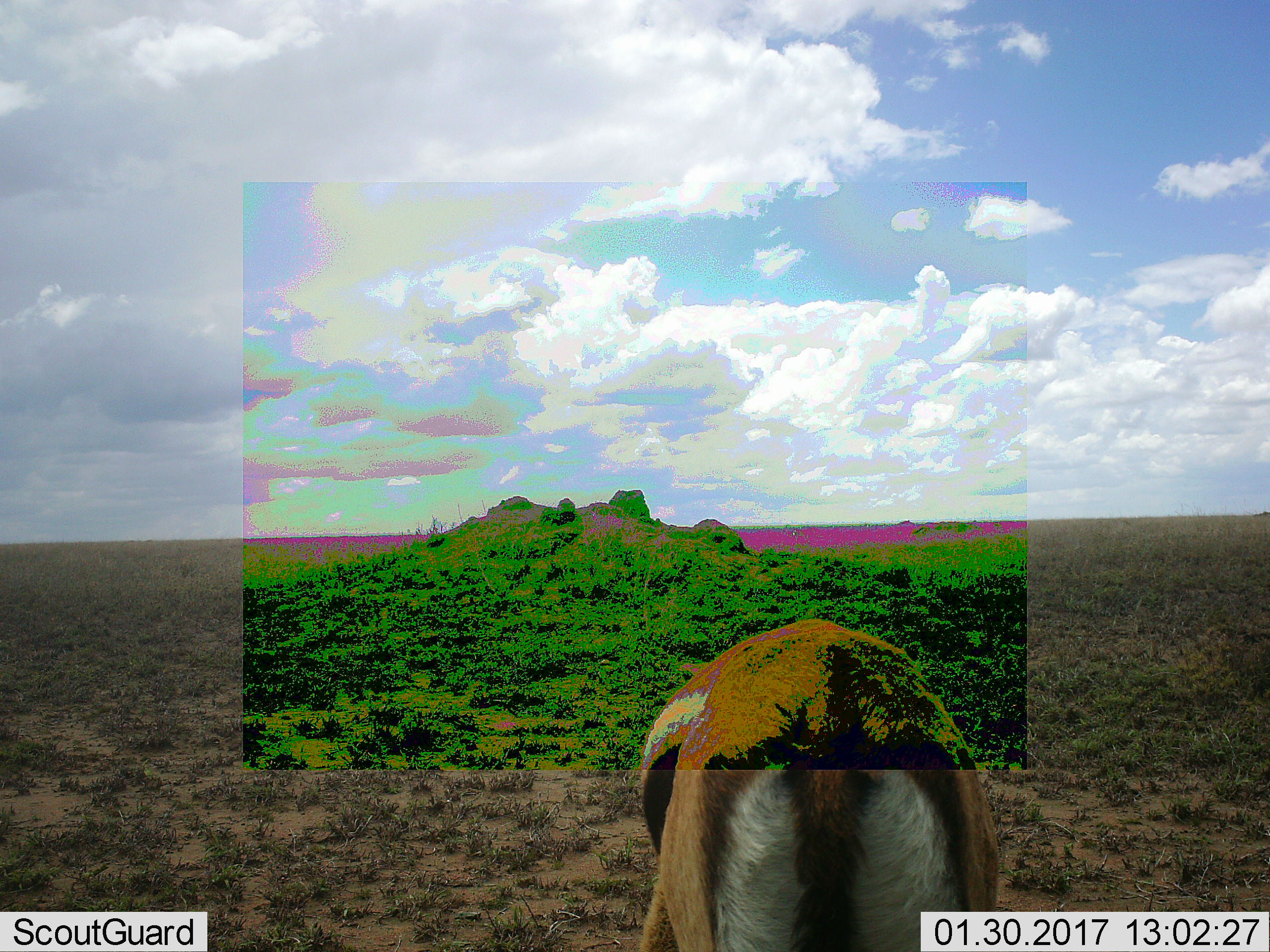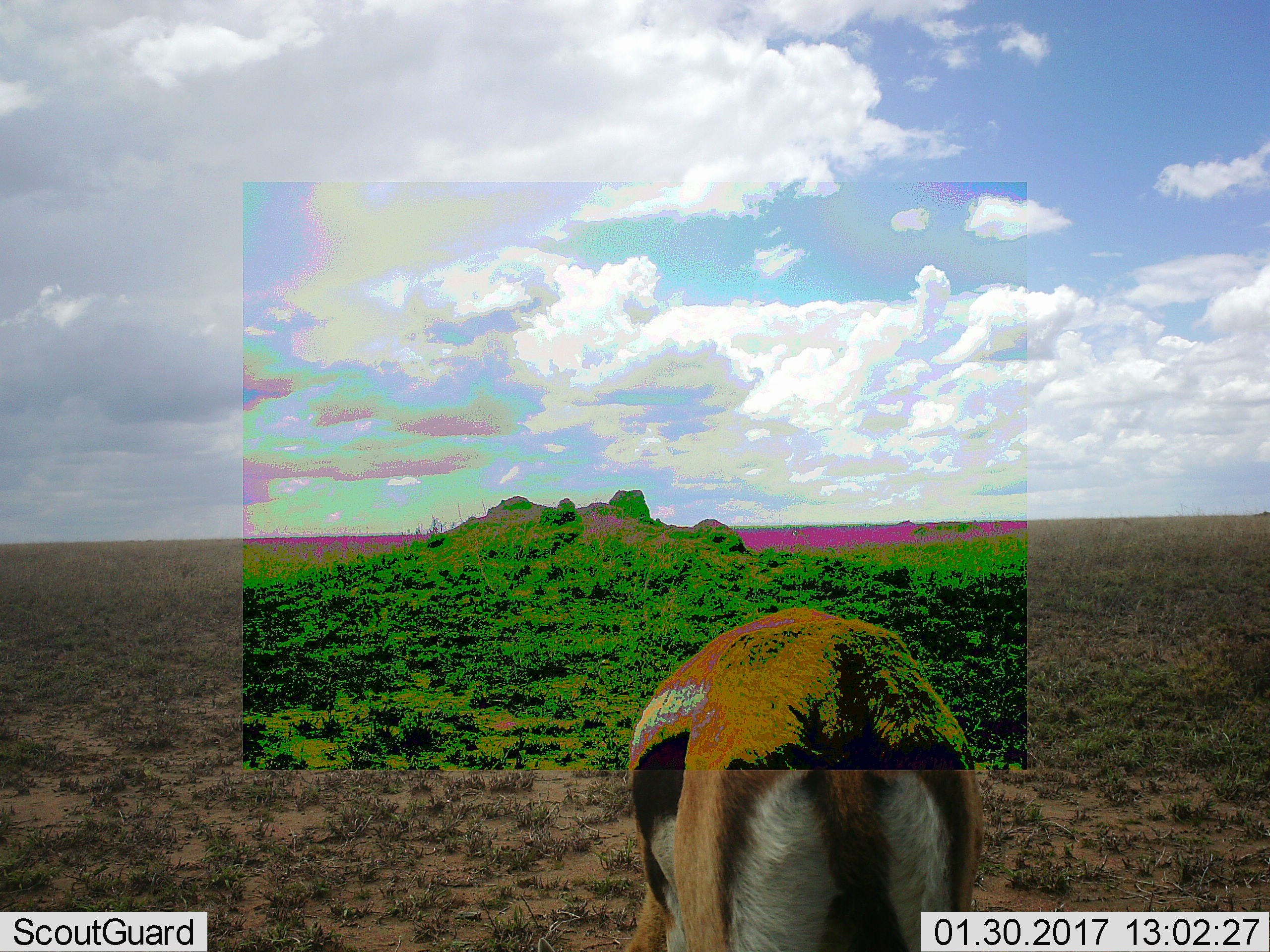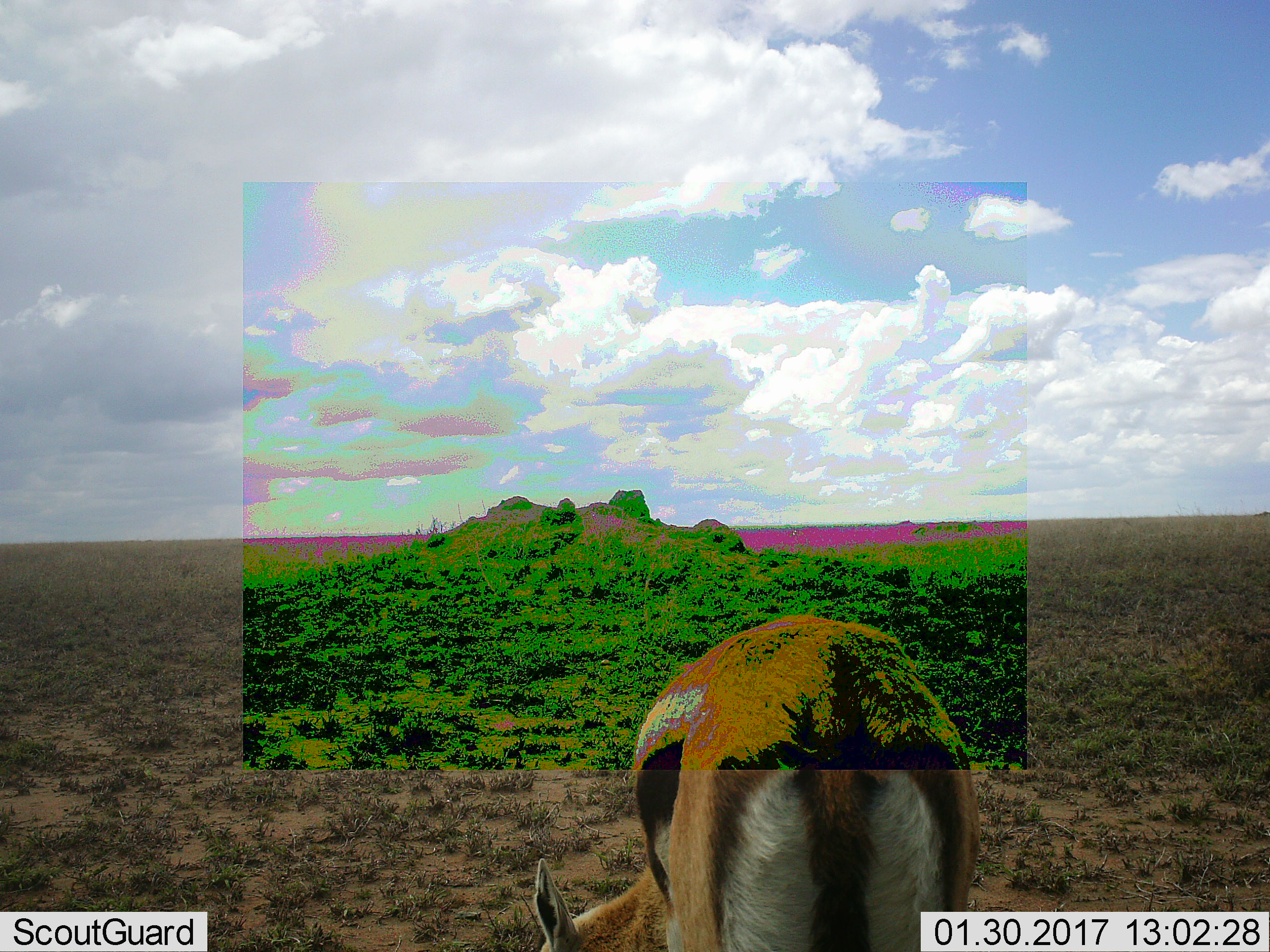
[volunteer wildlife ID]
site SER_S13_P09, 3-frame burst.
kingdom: Animalia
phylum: Chordata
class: Mammalia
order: Artiodactyla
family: Bovidae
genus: Eudorcas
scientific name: Eudorcas thomsonii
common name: thomson's gazelle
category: gazellethomsons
Gazellethomsons (thomson's gazelle) (Eudorcas thomsonii), count 1. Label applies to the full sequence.